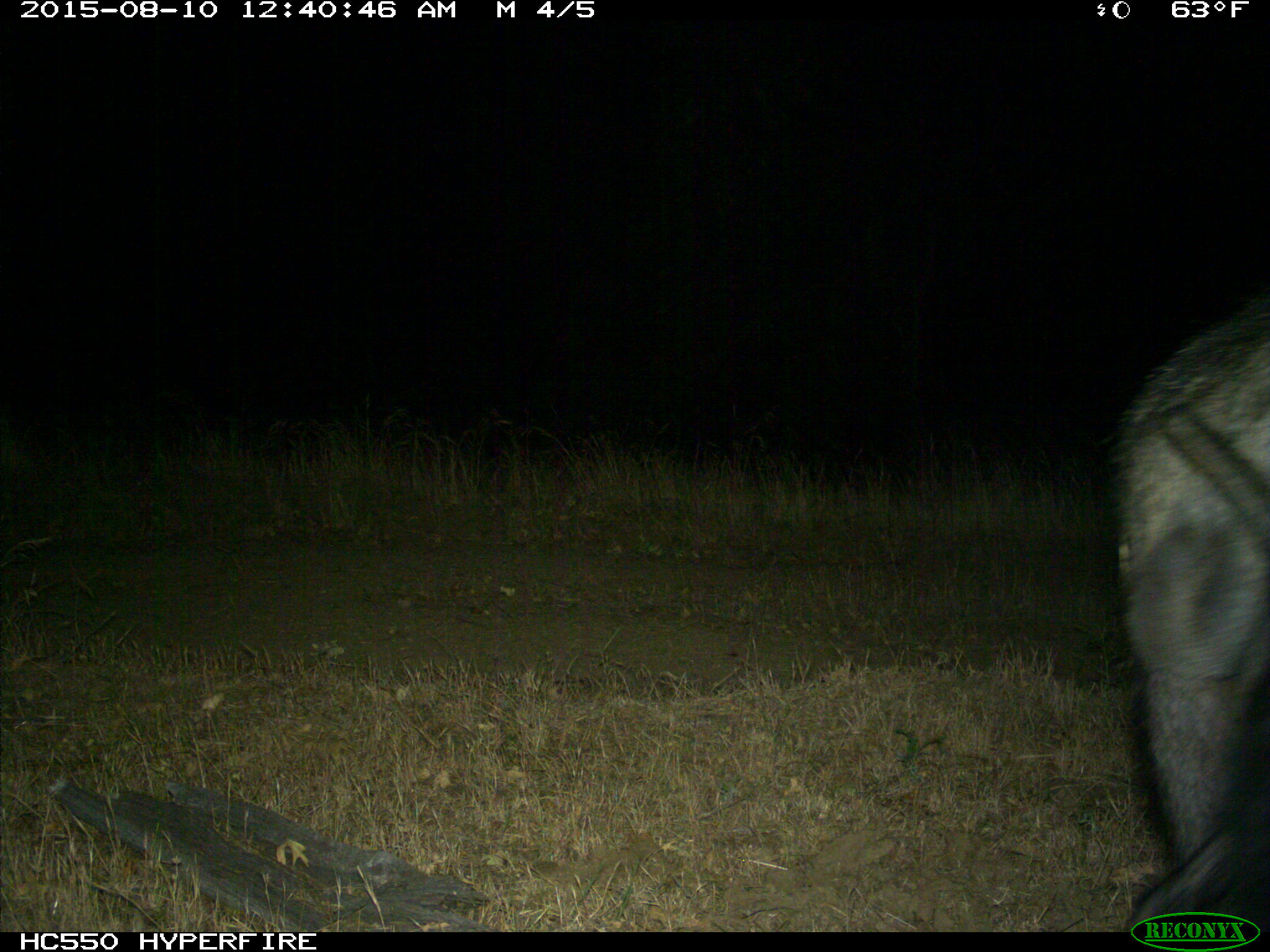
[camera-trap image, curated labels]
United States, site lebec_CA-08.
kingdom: Animalia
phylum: Chordata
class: Mammalia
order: Artiodactyla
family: Suidae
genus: Sus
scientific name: Sus scrofa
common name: wild boar